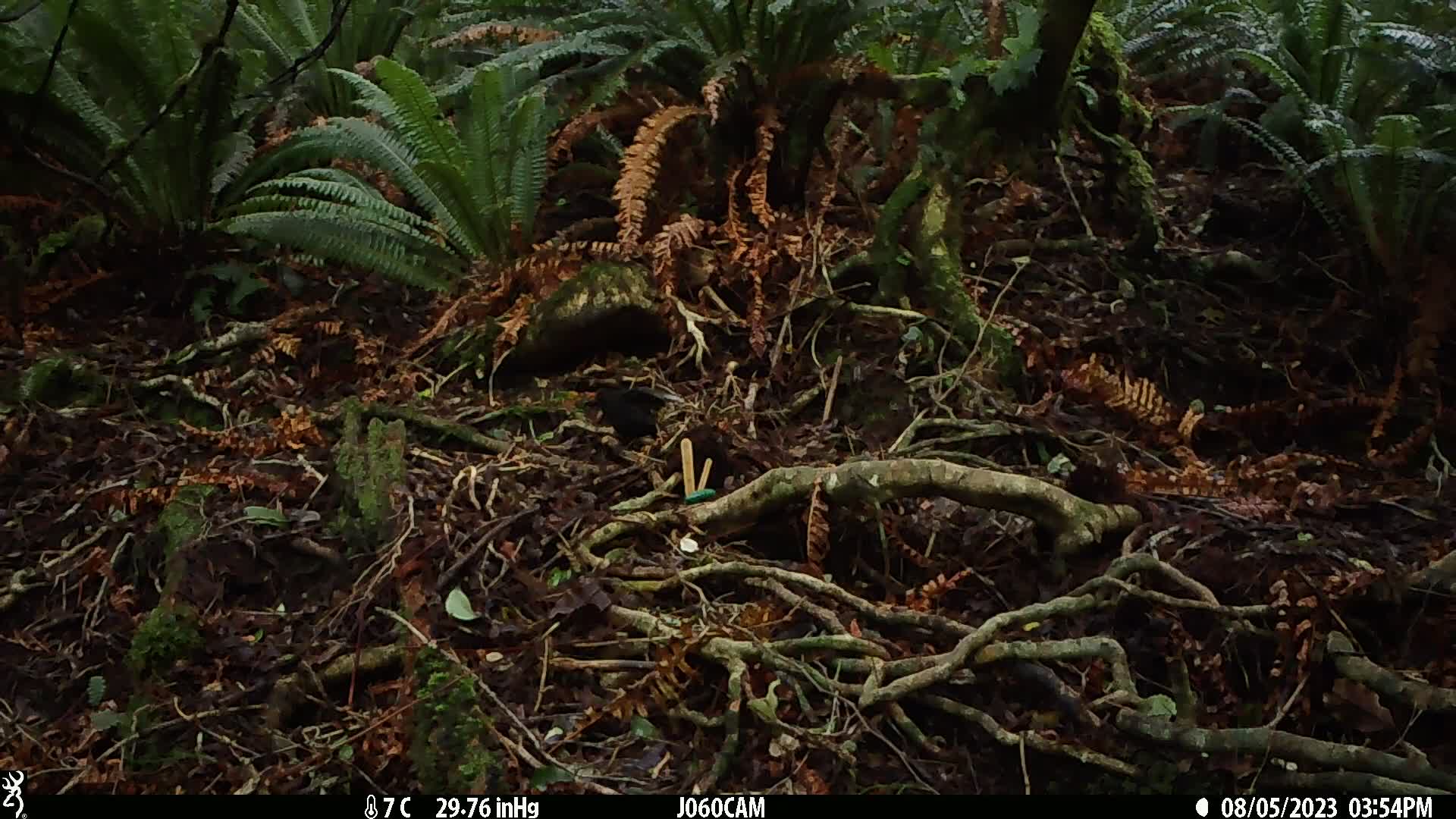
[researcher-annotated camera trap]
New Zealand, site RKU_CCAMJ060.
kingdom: Animalia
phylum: Chordata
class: Aves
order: Passeriformes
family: Turdidae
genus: Turdus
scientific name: Turdus merula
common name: eurasian blackbird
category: blackbird